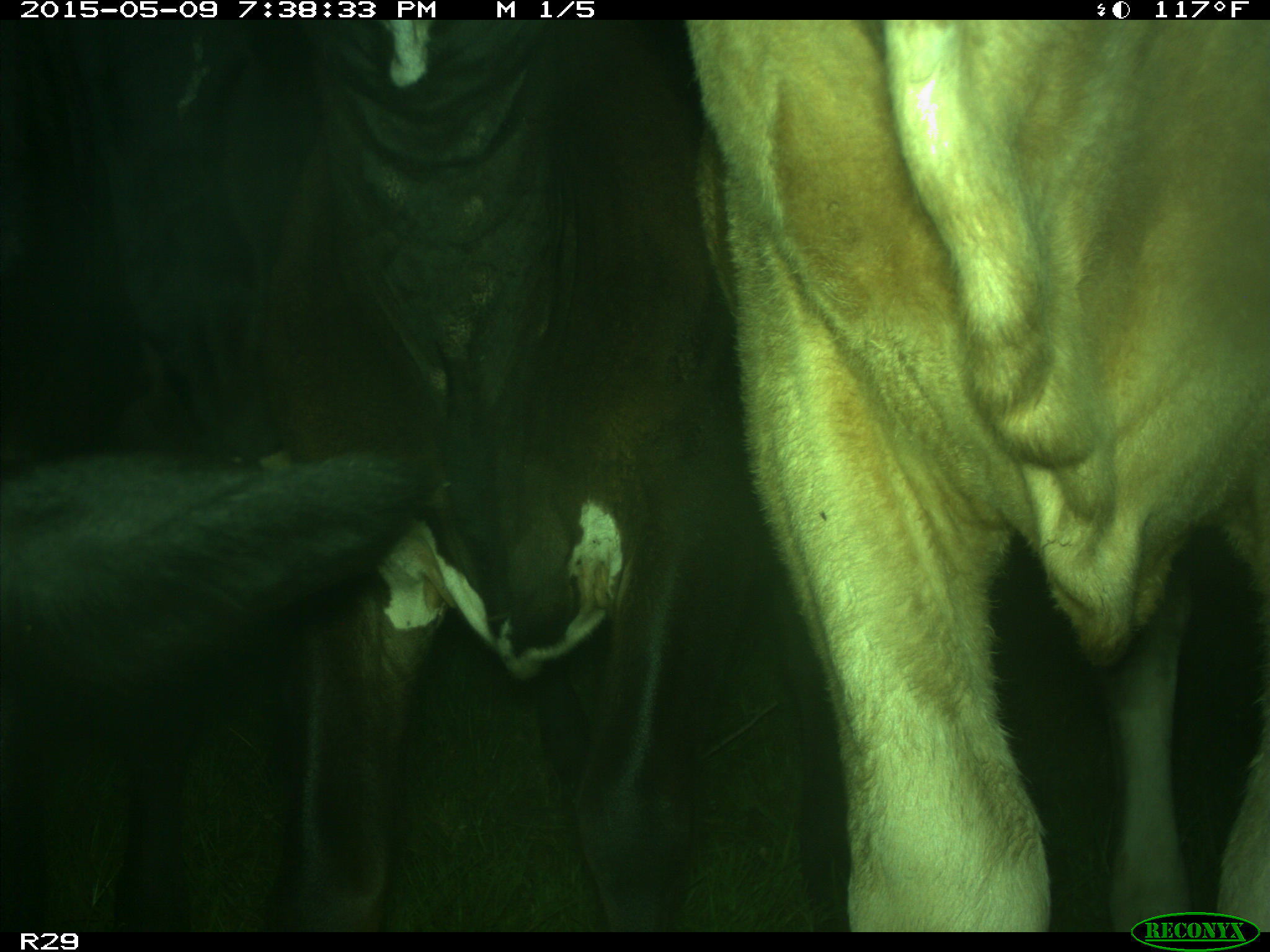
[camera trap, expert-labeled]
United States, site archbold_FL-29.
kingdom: Animalia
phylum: Chordata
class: Mammalia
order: Artiodactyla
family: Bovidae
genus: Bos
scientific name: Bos taurus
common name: domestic cow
Bos taurus (domestic cow).